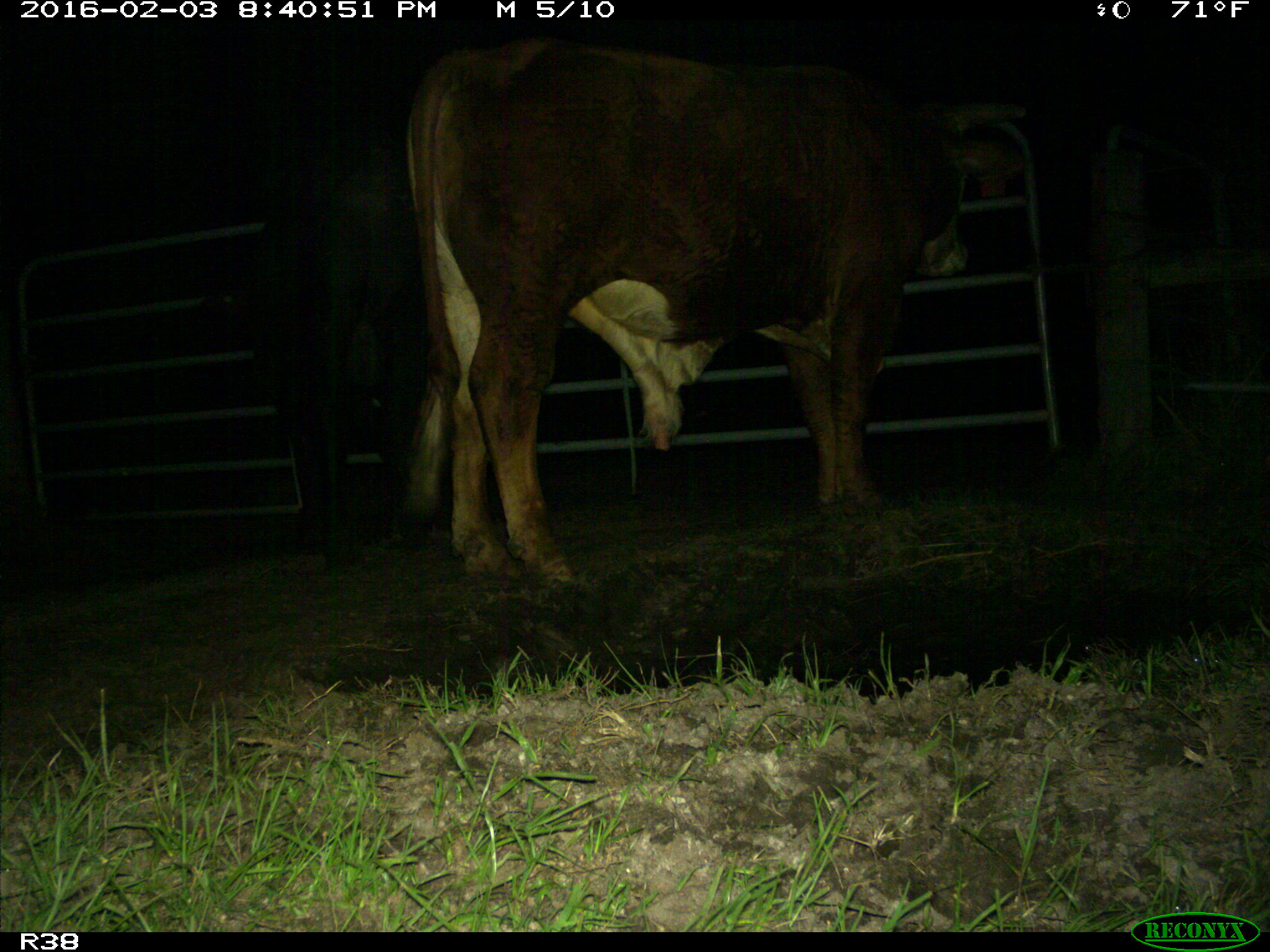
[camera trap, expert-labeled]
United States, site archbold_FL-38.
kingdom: Animalia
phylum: Chordata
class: Mammalia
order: Artiodactyla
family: Bovidae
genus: Bos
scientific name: Bos taurus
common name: domestic cow